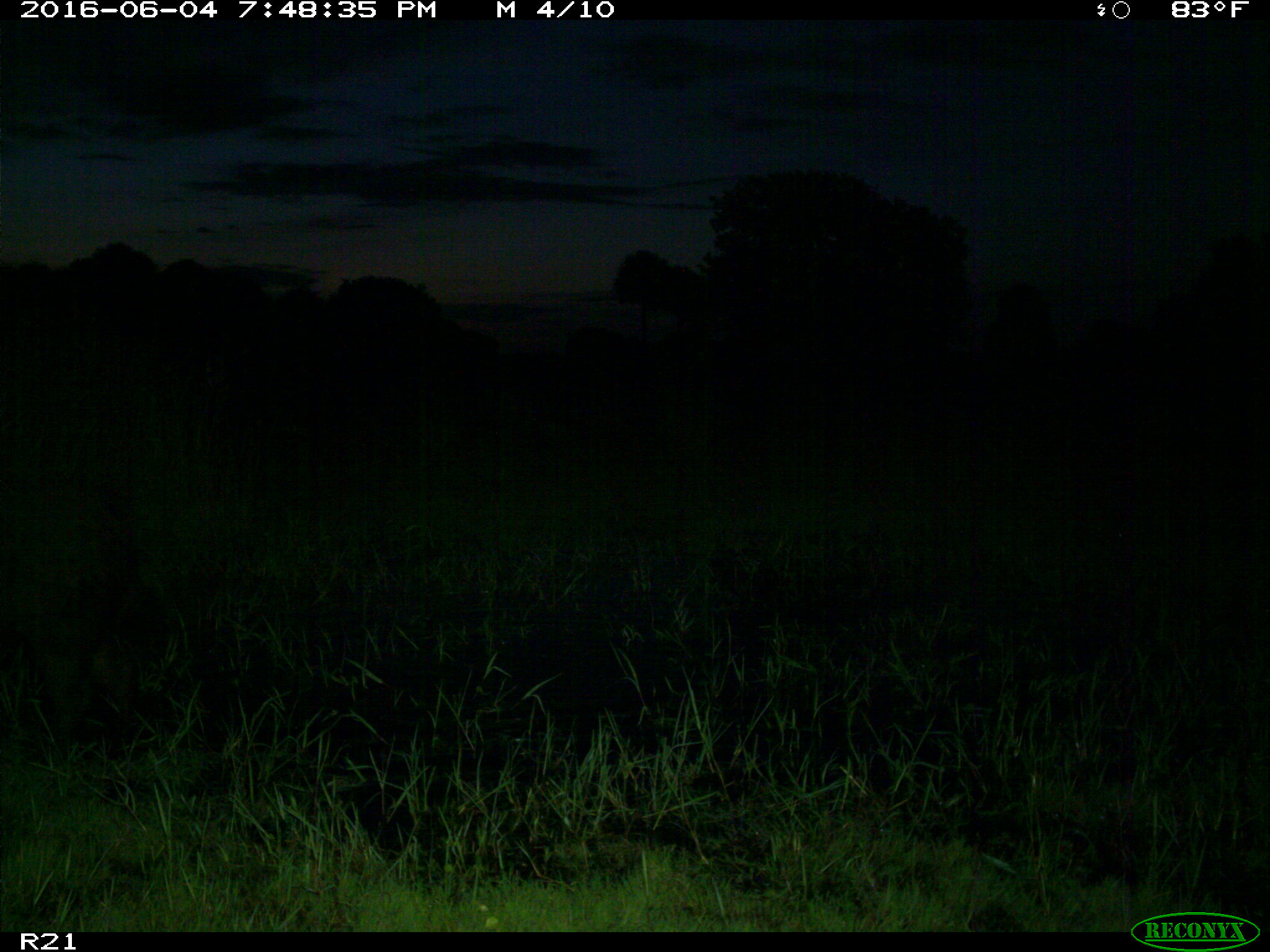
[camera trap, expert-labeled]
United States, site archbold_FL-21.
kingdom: Animalia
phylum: Chordata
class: Mammalia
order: Artiodactyla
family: Suidae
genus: Sus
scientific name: Sus scrofa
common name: wild boar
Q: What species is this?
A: Sus scrofa (wild boar).